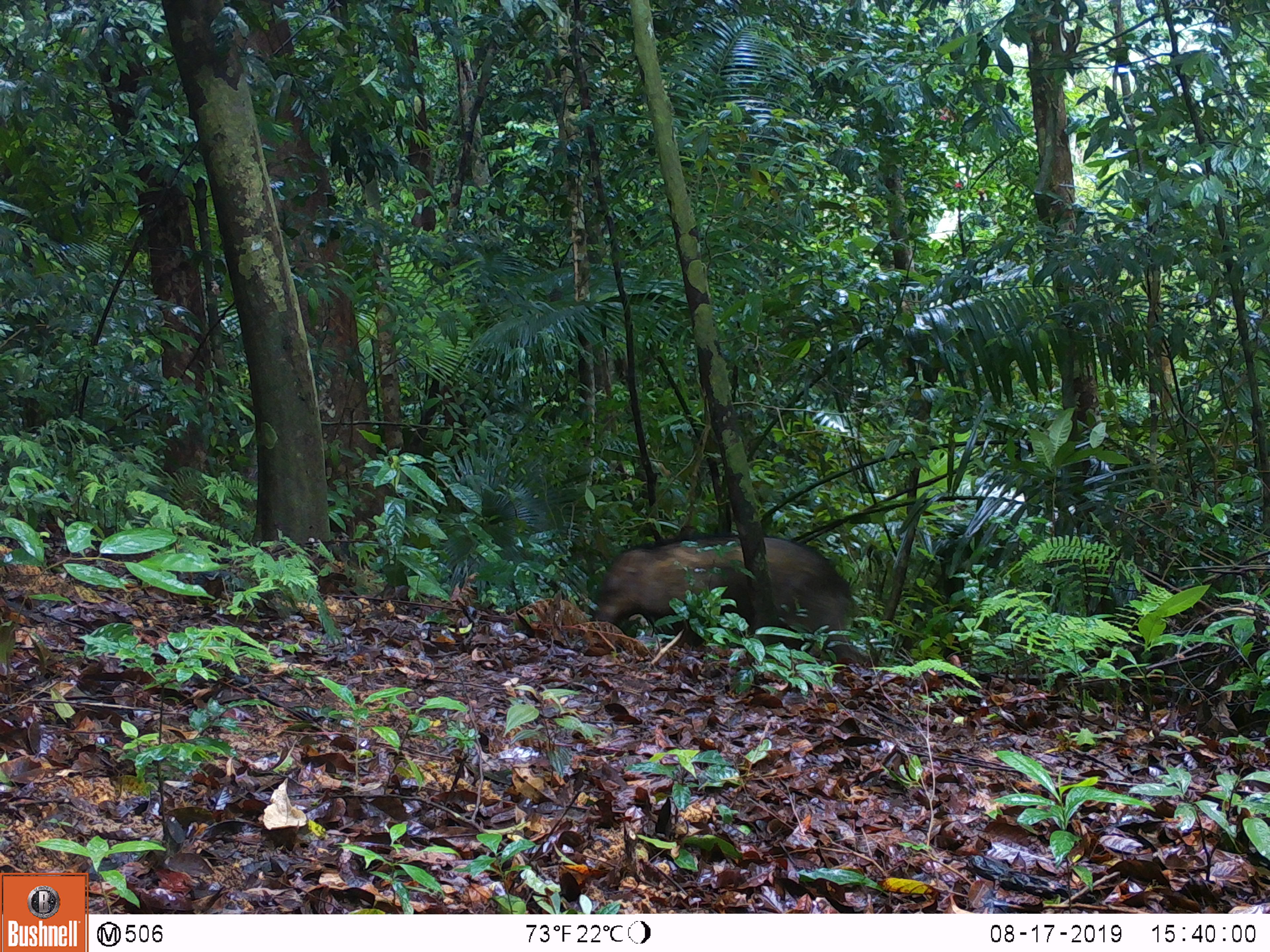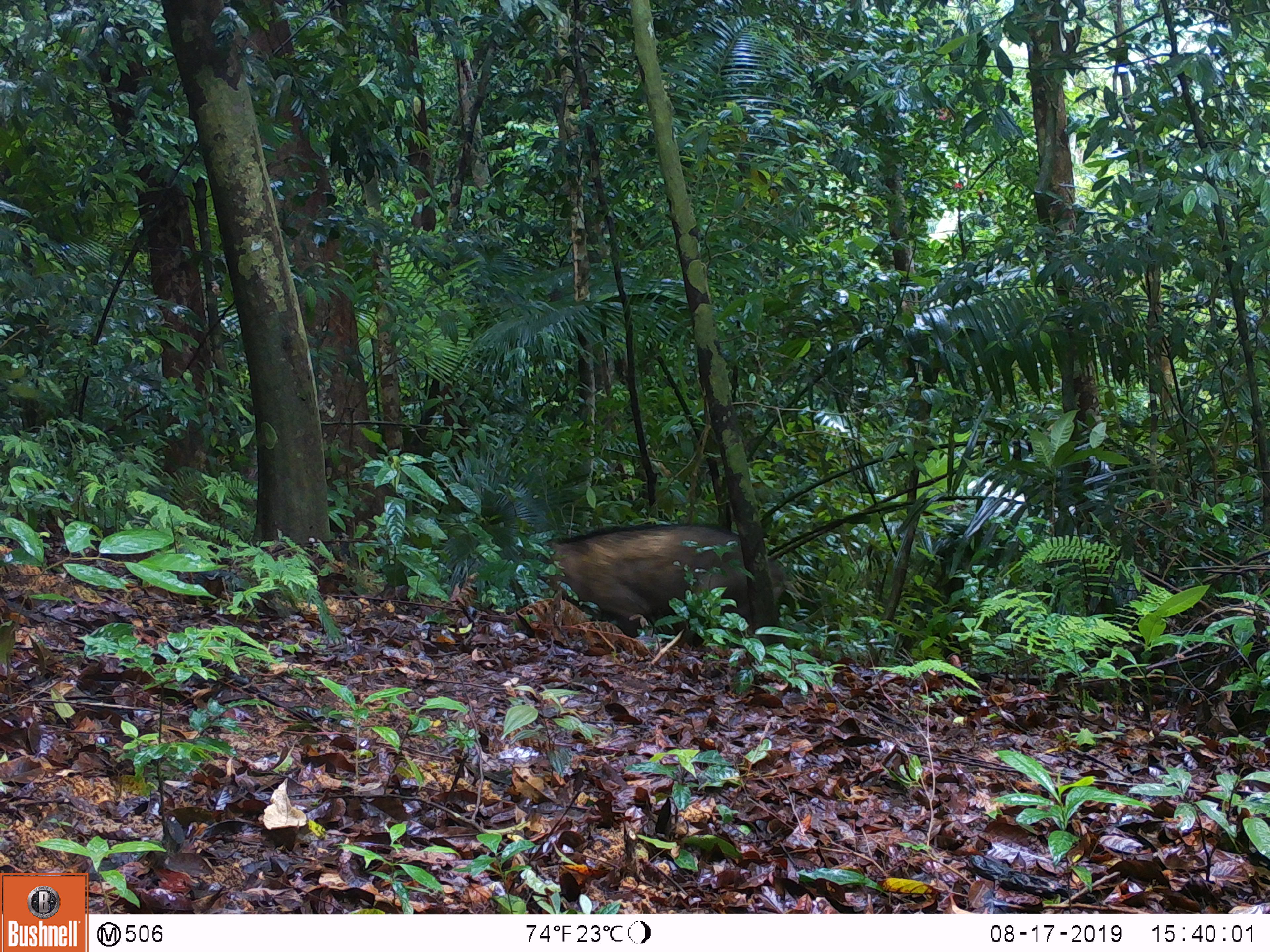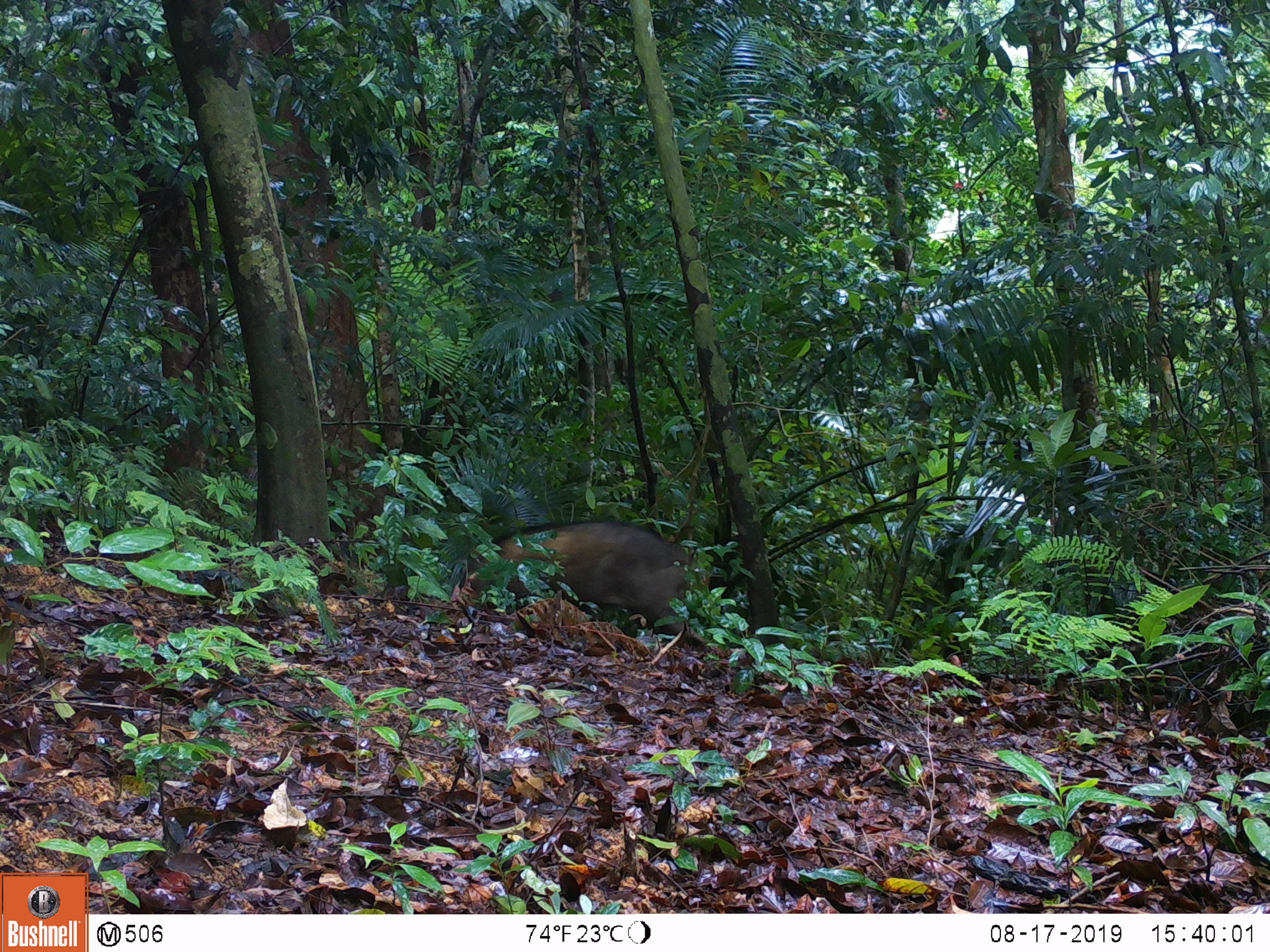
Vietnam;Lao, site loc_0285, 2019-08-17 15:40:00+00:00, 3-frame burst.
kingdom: Animalia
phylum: Chordata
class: Mammalia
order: Artiodactyla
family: Suidae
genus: Sus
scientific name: Sus scrofa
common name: eurasian wild pig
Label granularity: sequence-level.